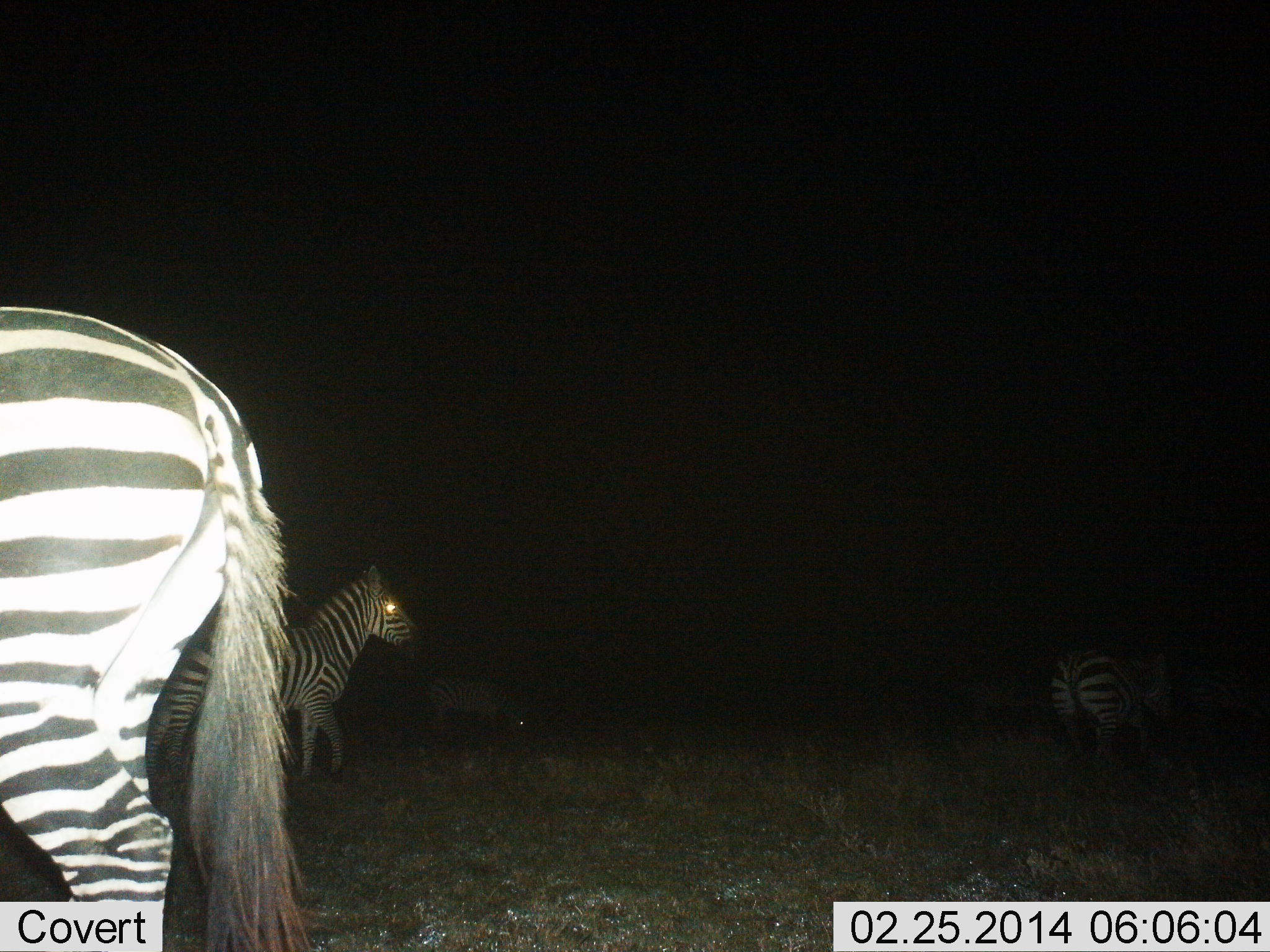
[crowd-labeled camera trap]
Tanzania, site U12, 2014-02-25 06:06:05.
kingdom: Animalia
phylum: Chordata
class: Mammalia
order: Perissodactyla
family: Equidae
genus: Equus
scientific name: Equus quagga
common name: plains zebra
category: zebra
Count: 4.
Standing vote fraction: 82%.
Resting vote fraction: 0%.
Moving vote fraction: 27%.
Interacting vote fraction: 0%.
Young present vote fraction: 9%.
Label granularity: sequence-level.